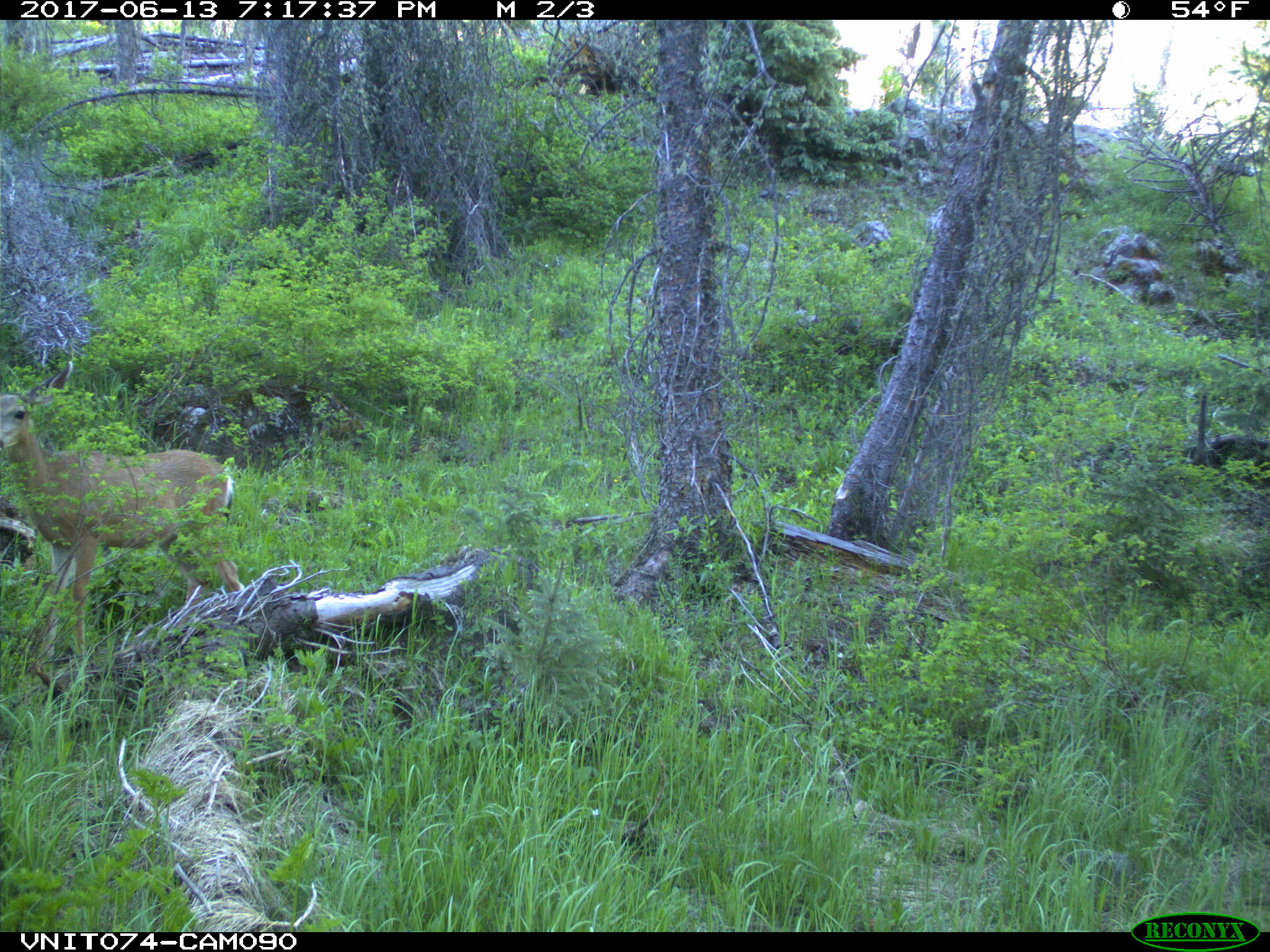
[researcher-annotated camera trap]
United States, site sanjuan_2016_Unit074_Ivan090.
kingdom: Animalia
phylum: Chordata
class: Mammalia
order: Artiodactyla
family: Cervidae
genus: Odocoileus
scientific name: Odocoileus hemionus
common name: mule deer